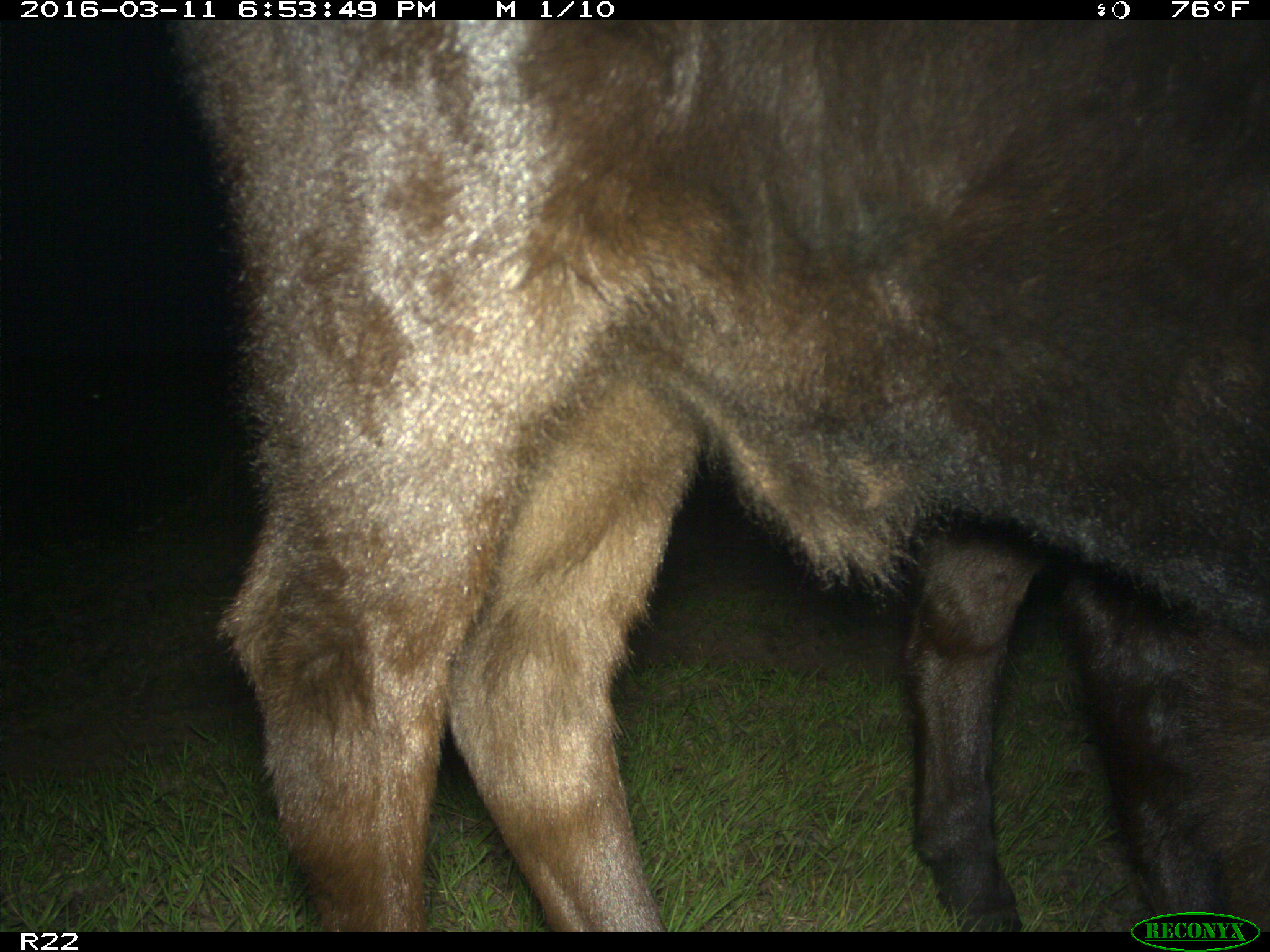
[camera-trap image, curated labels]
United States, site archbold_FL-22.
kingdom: Animalia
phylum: Chordata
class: Mammalia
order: Artiodactyla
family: Bovidae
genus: Bos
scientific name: Bos taurus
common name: domestic cow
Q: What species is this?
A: Bos taurus (domestic cow).